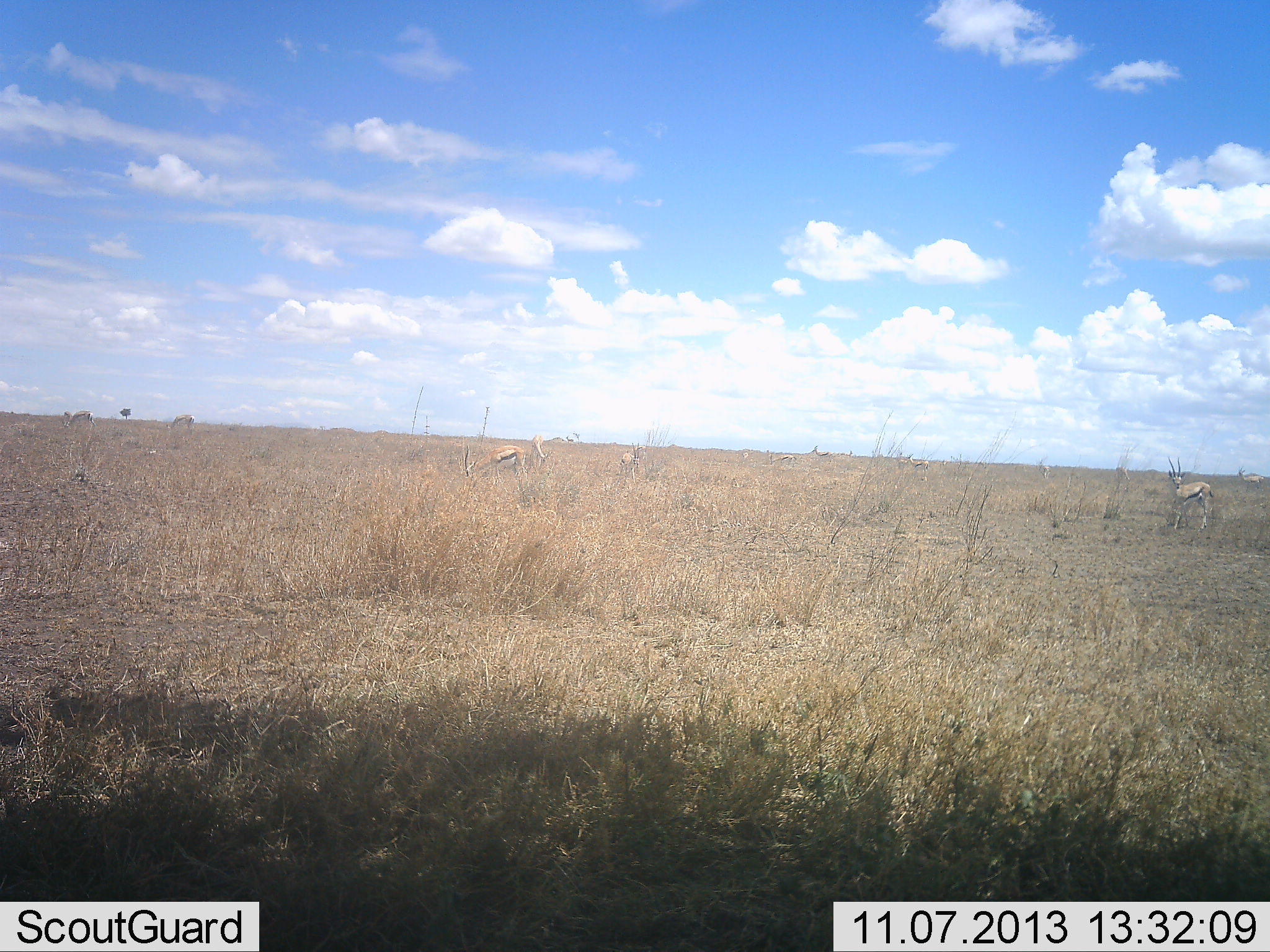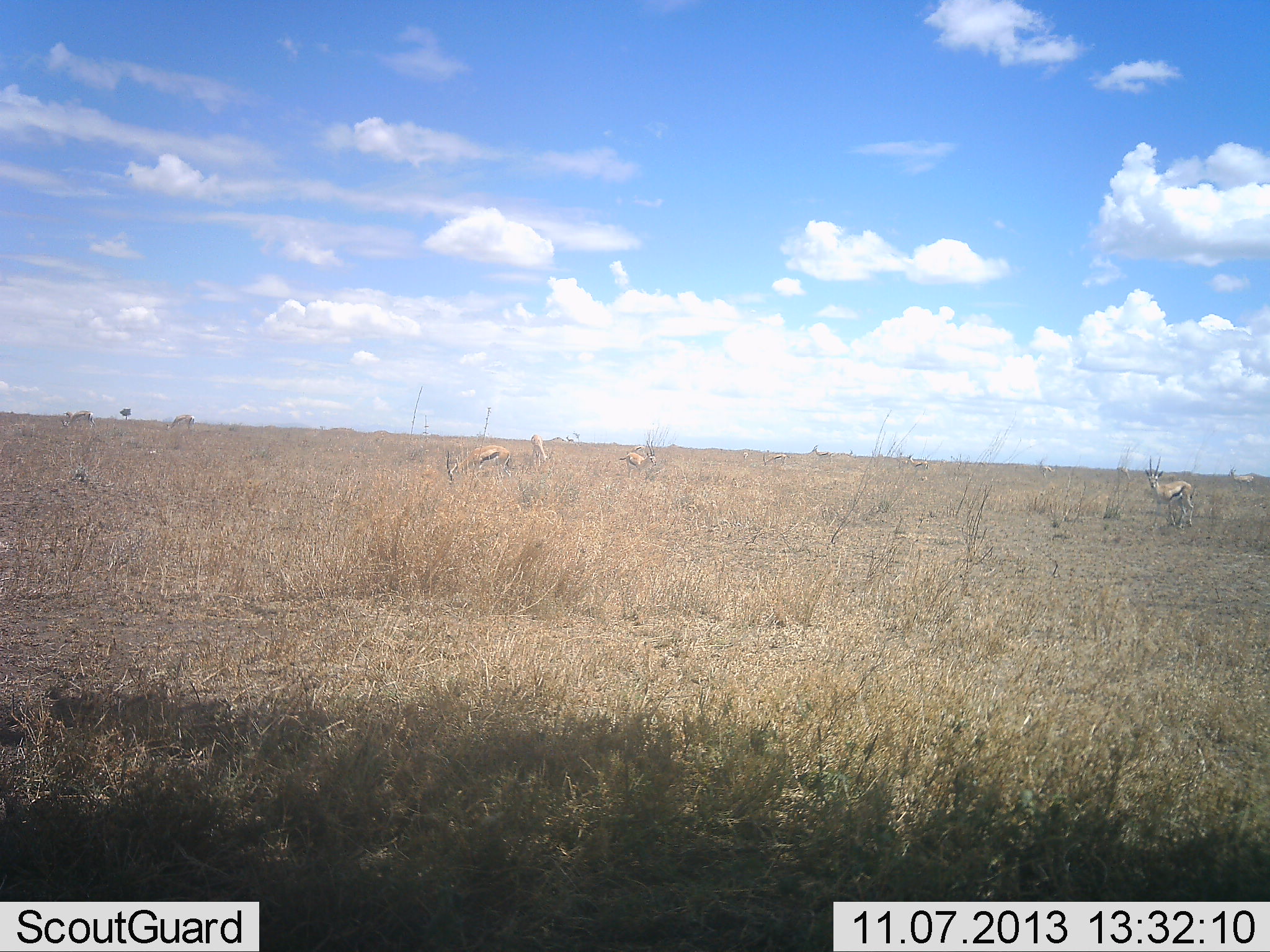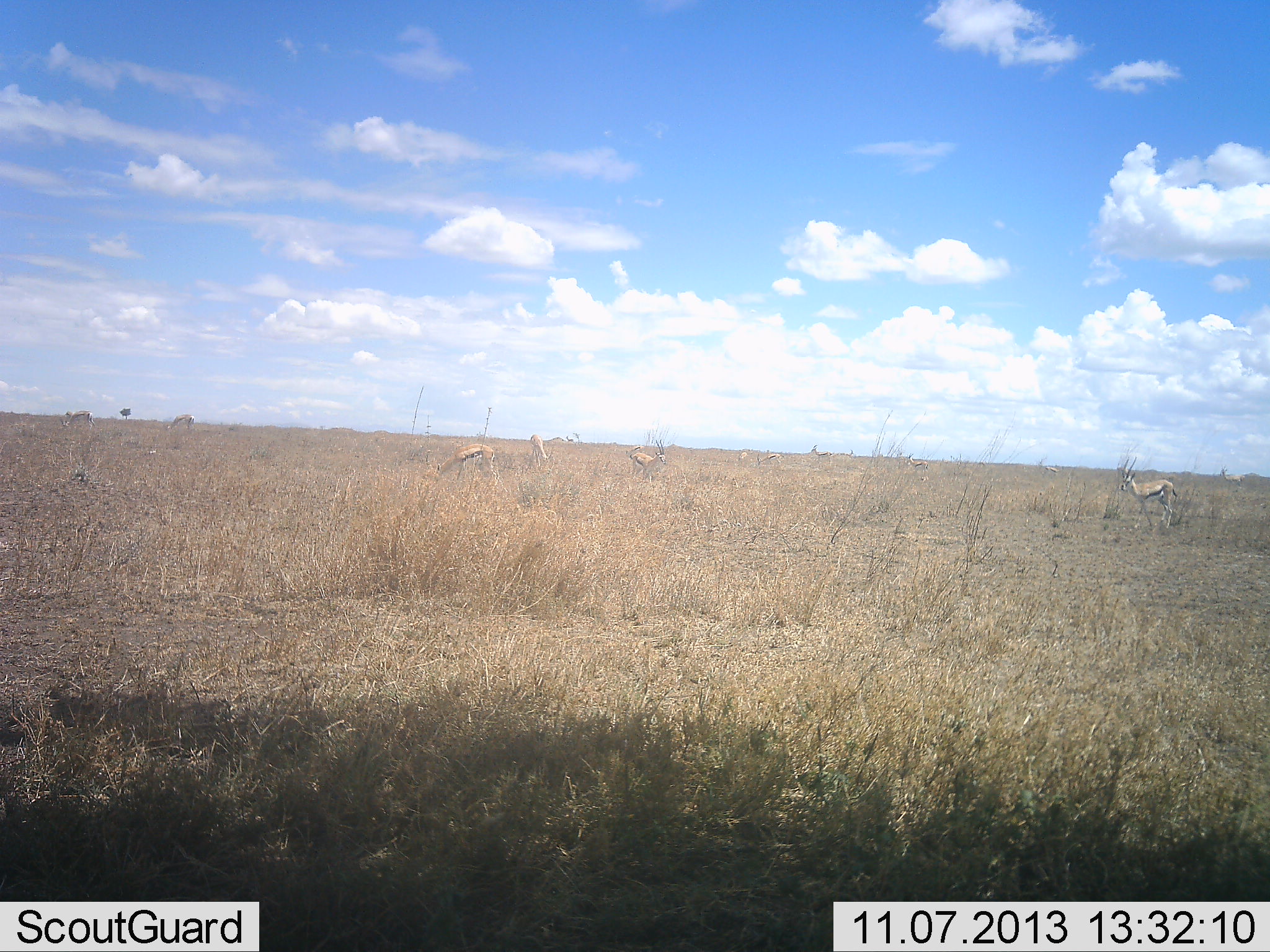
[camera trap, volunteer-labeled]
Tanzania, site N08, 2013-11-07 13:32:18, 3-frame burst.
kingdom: Animalia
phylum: Chordata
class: Mammalia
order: Artiodactyla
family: Bovidae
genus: Eudorcas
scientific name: Eudorcas thomsonii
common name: thomson's gazelle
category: gazellethomsons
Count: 10.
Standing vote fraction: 100%.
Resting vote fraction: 10%.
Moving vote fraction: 90%.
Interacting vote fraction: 0%.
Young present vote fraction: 0%.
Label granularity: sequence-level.